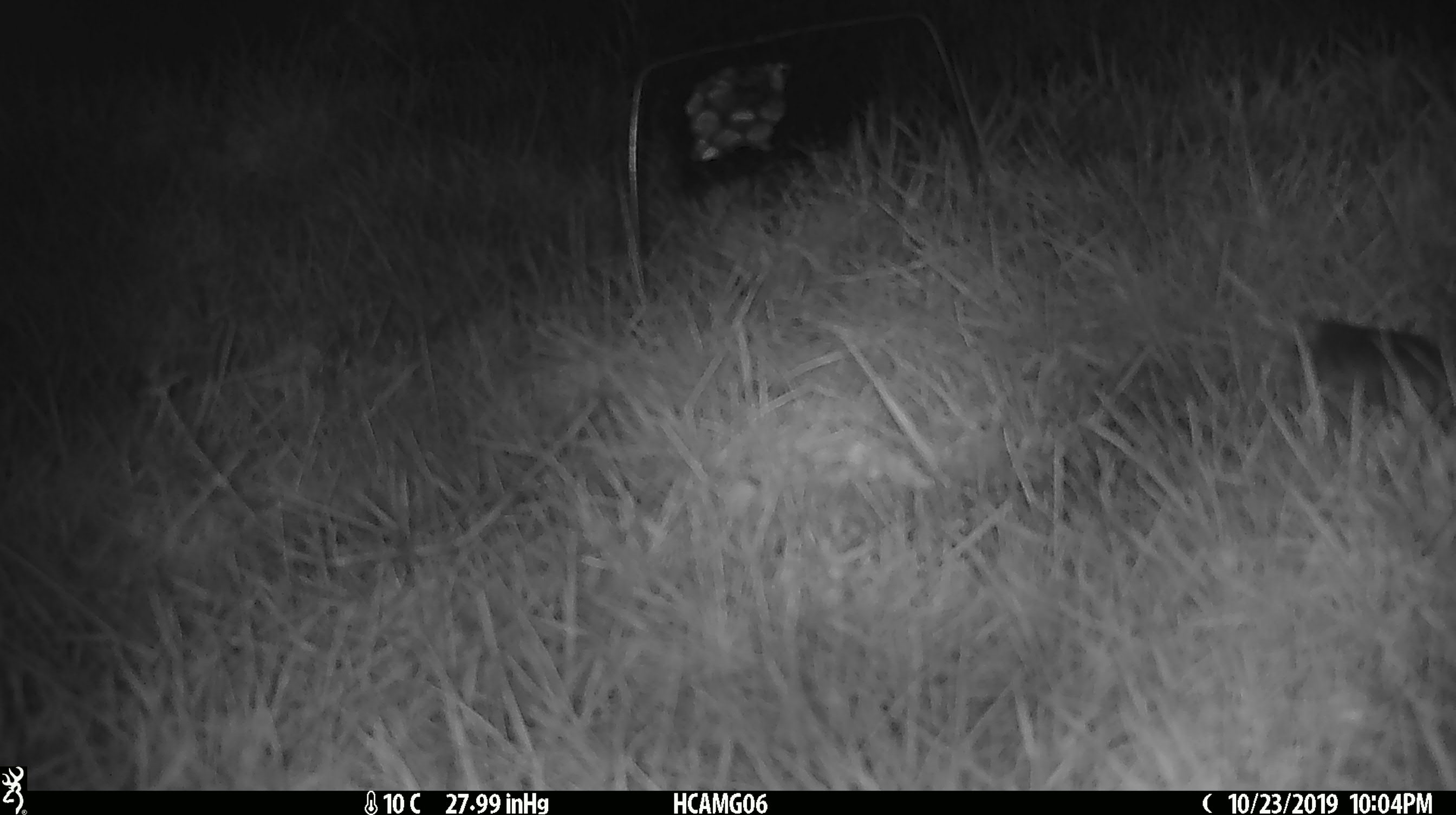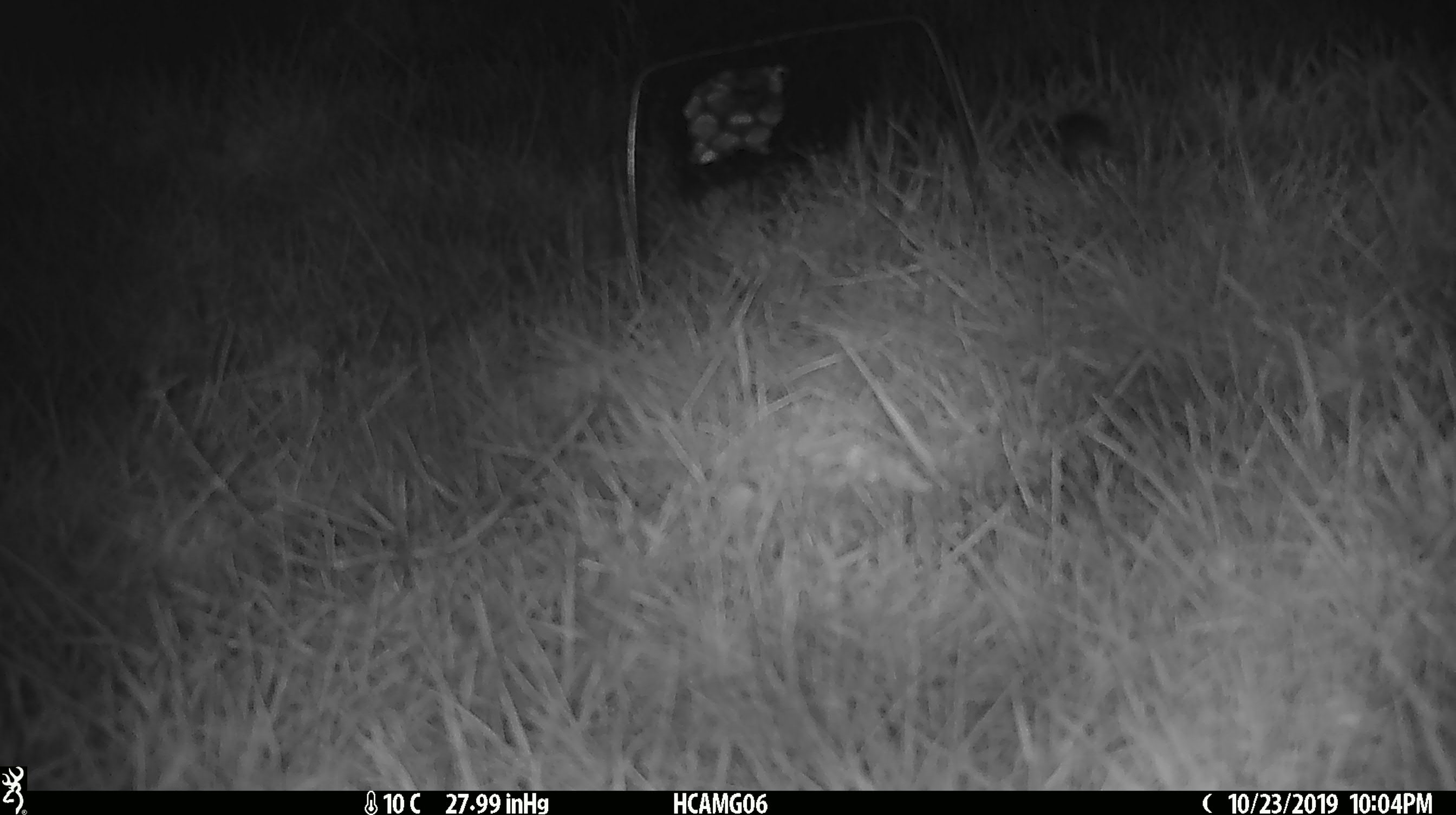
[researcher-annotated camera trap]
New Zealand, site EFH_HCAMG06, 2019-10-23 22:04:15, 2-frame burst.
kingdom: Animalia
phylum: Chordata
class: Mammalia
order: Rodentia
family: Muridae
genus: Mus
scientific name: Mus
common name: mouse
Mouse (Mus).